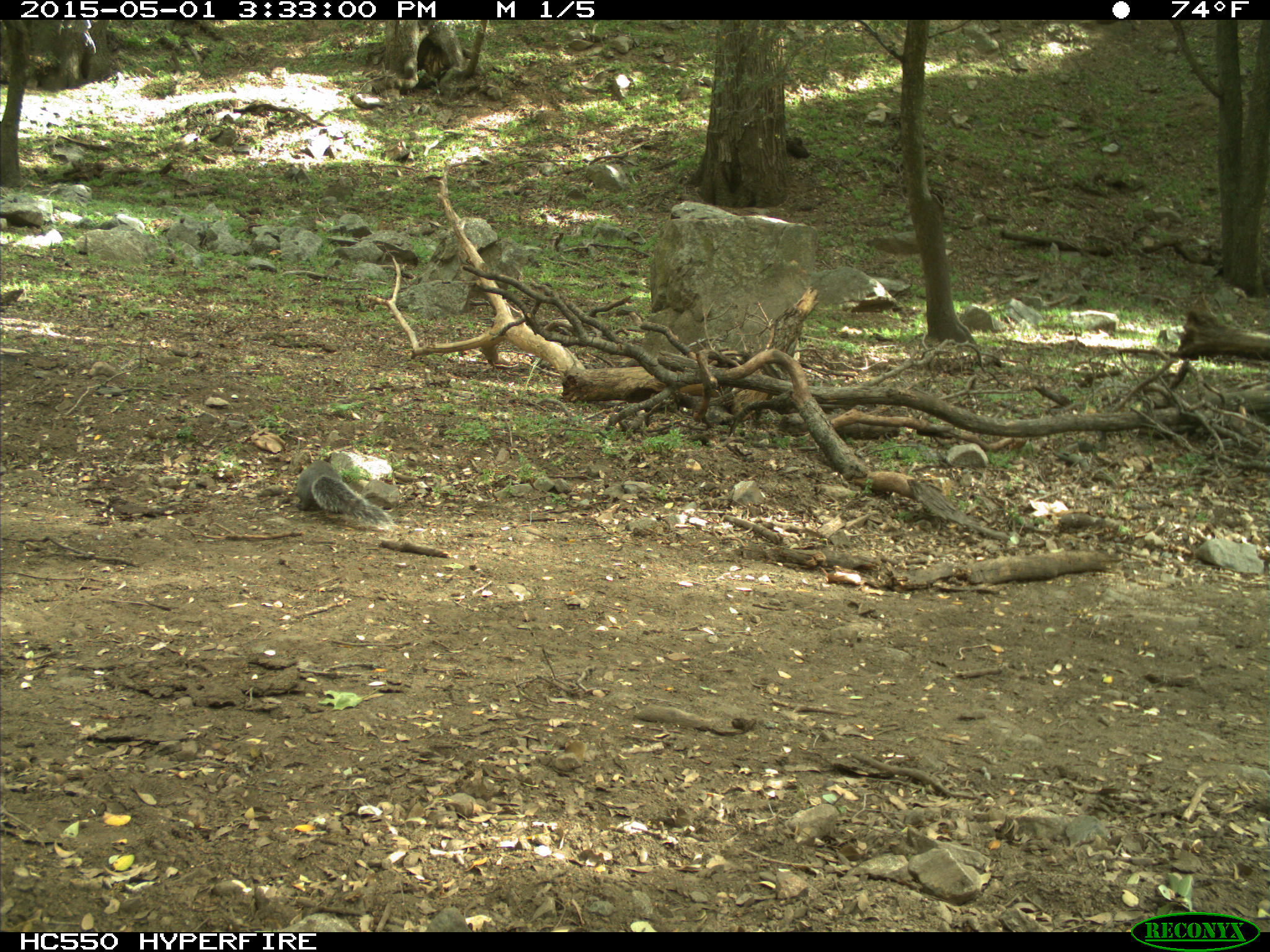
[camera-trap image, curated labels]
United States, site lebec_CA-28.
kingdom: Animalia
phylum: Chordata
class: Mammalia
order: Rodentia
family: Sciuridae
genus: Sciurus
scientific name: Sciurus carolinensis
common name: eastern gray squirrel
Sciurus carolinensis (eastern gray squirrel).